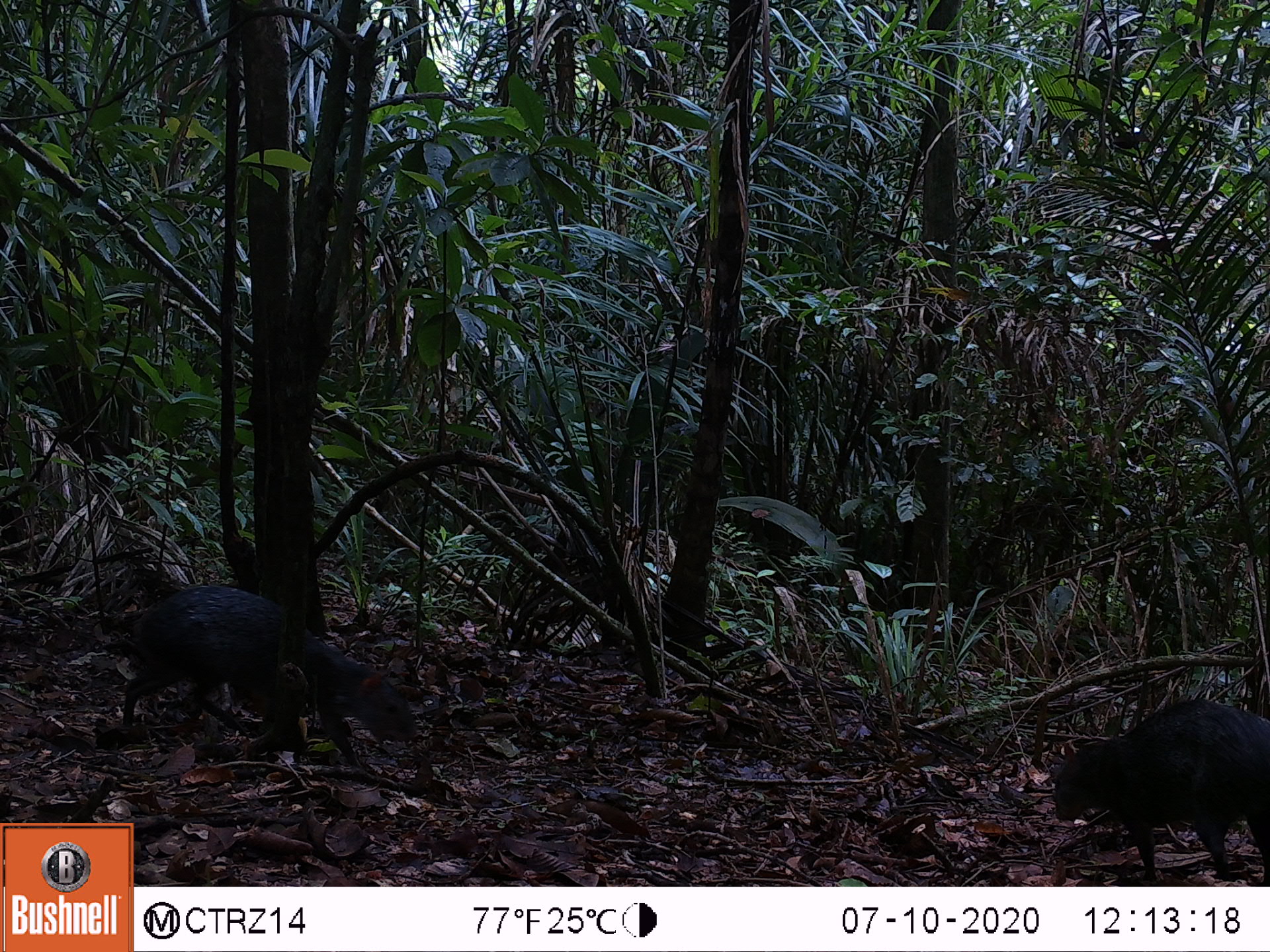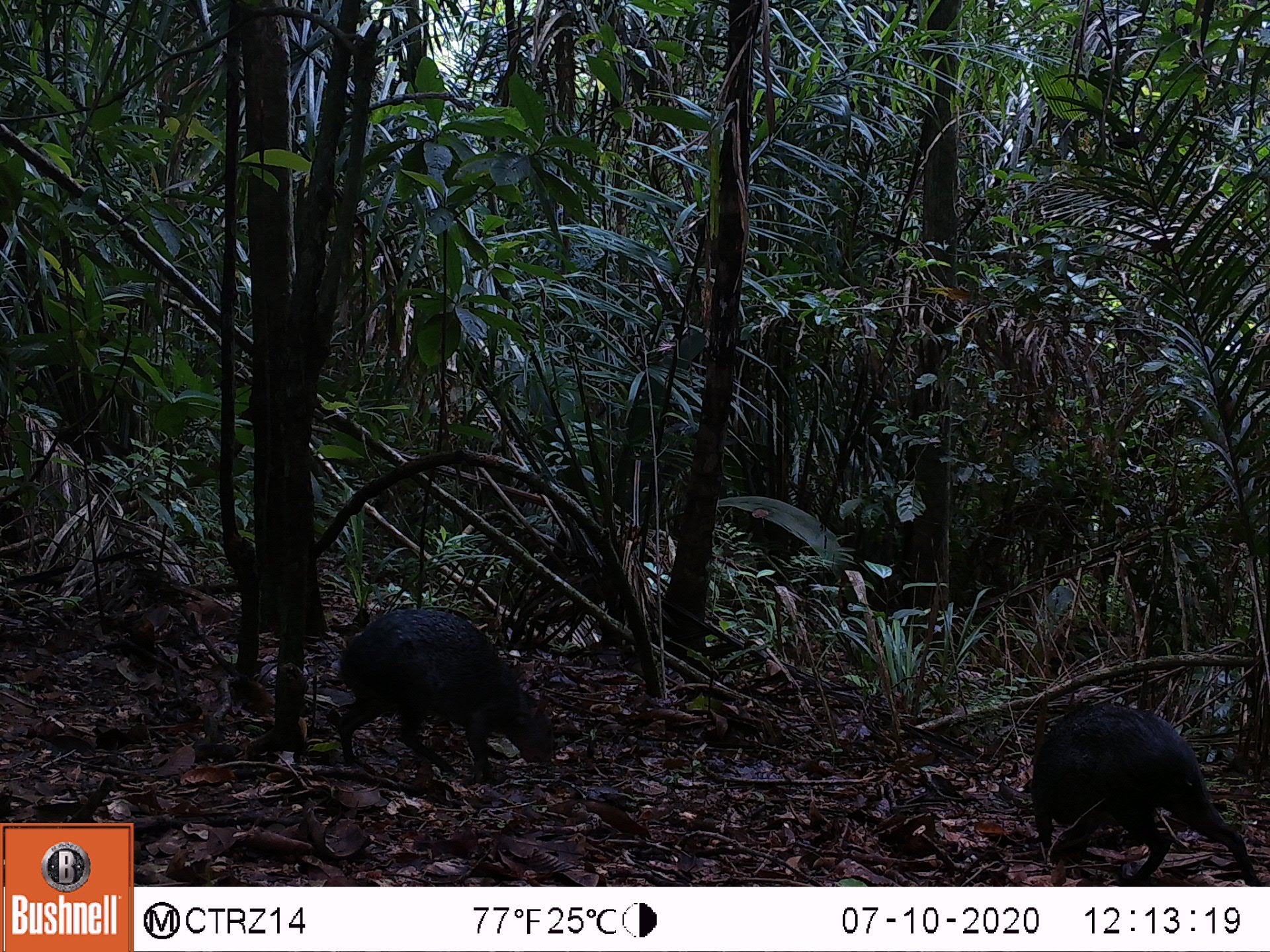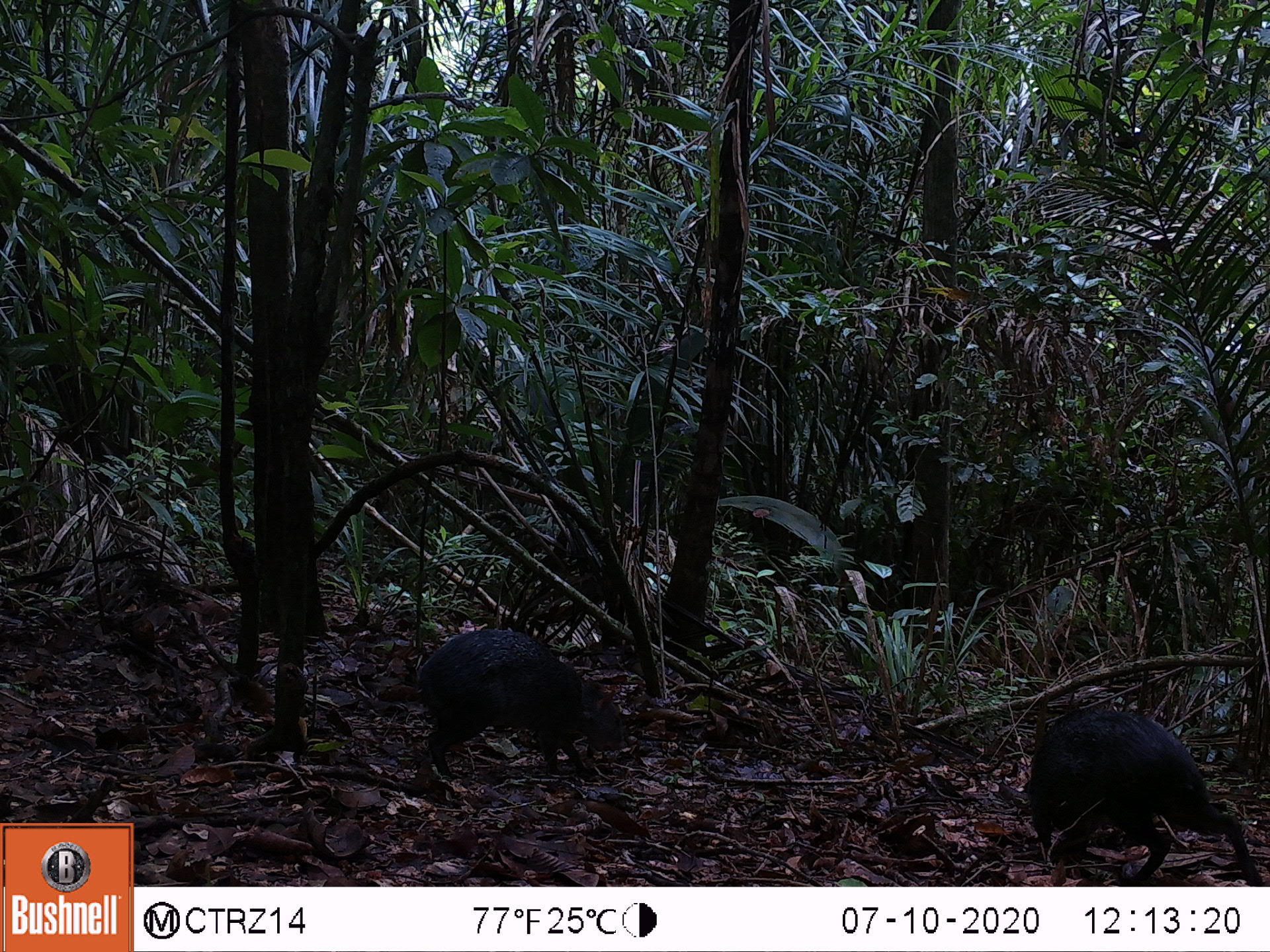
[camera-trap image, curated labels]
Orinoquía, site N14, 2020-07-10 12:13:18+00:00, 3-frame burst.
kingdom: Animalia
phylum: Chordata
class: Mammalia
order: Rodentia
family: Dasyproctidae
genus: Dasyprocta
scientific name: Dasyprocta fuliginosa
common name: black agouti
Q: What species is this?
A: Black agouti (Dasyprocta fuliginosa).